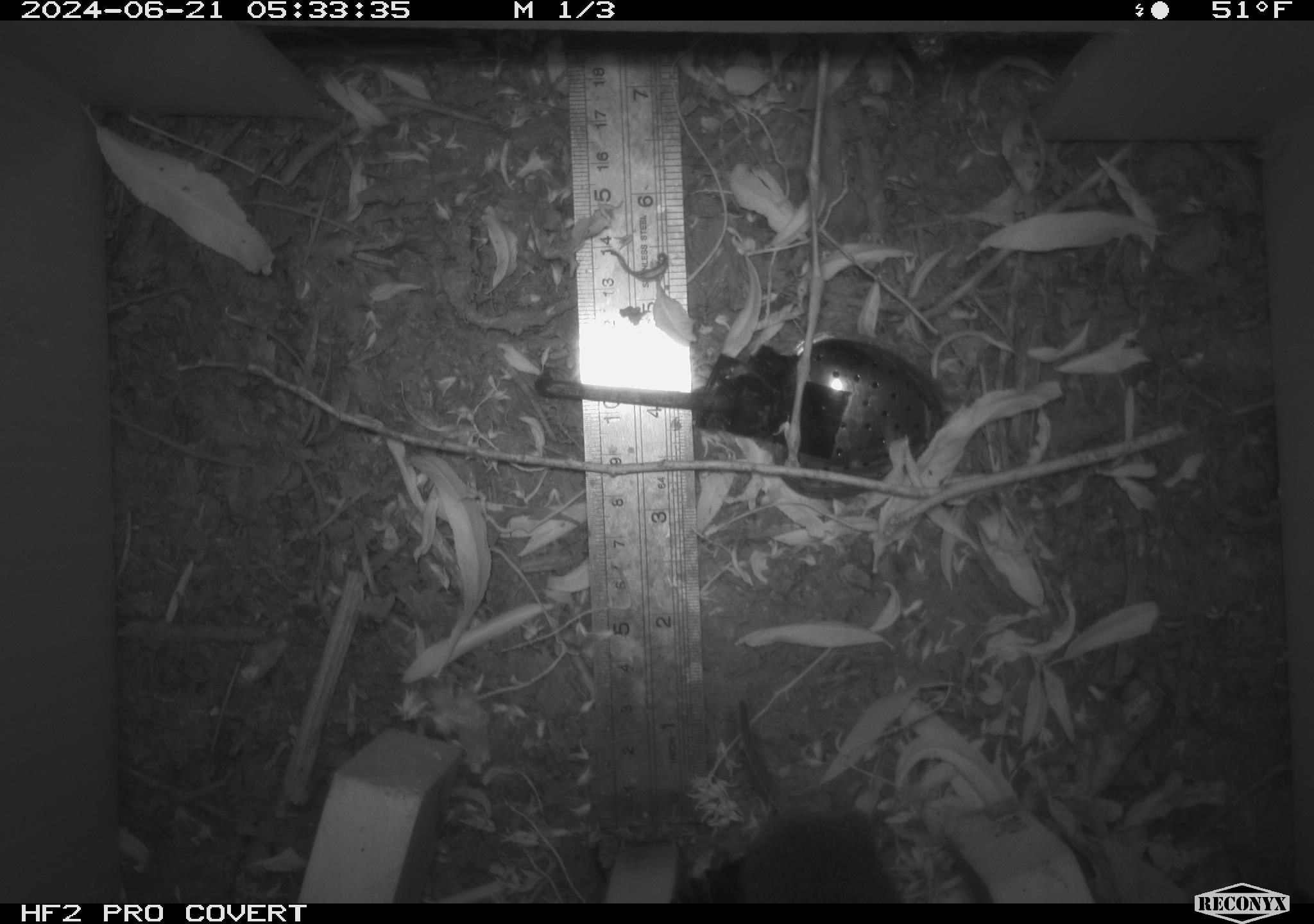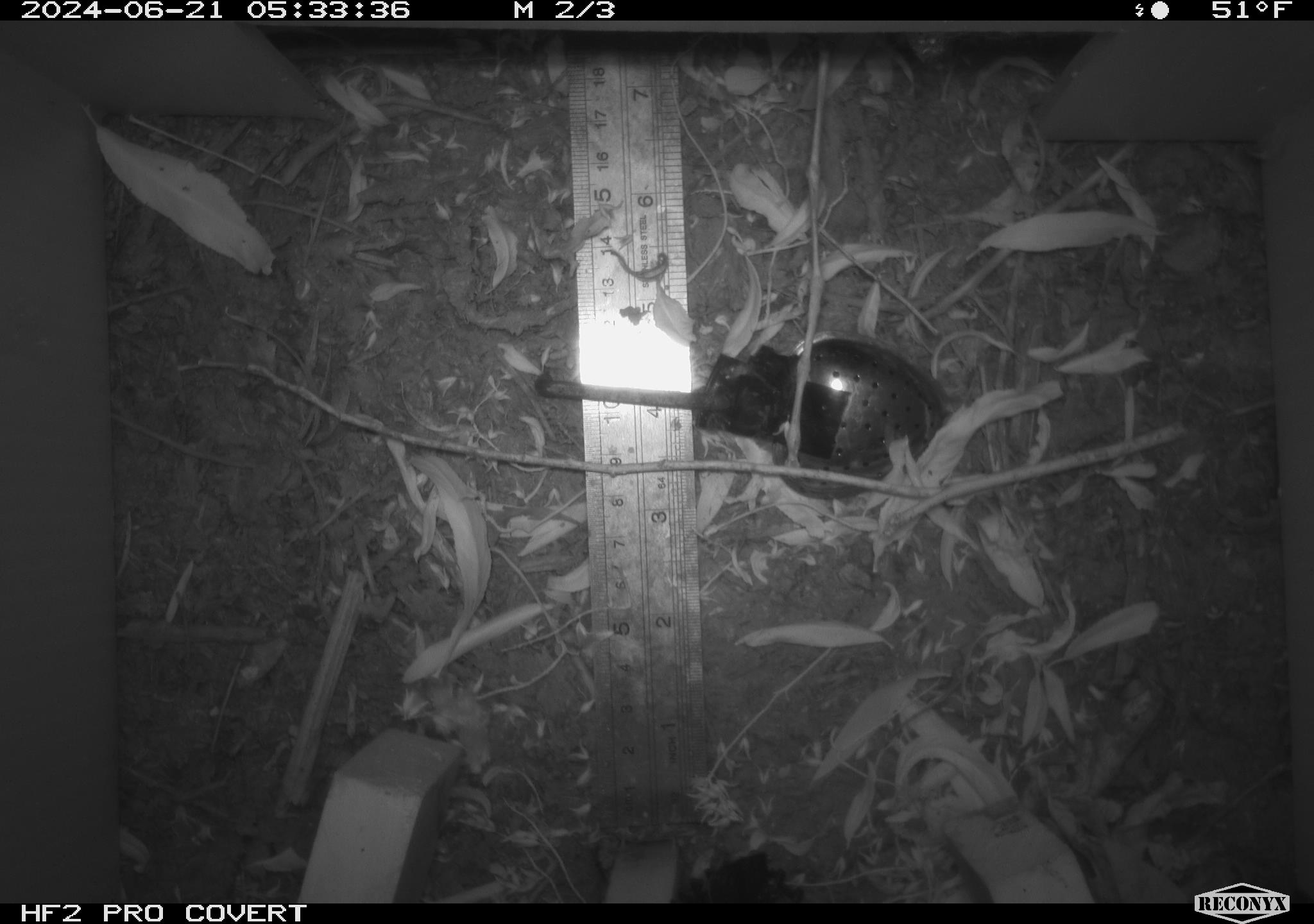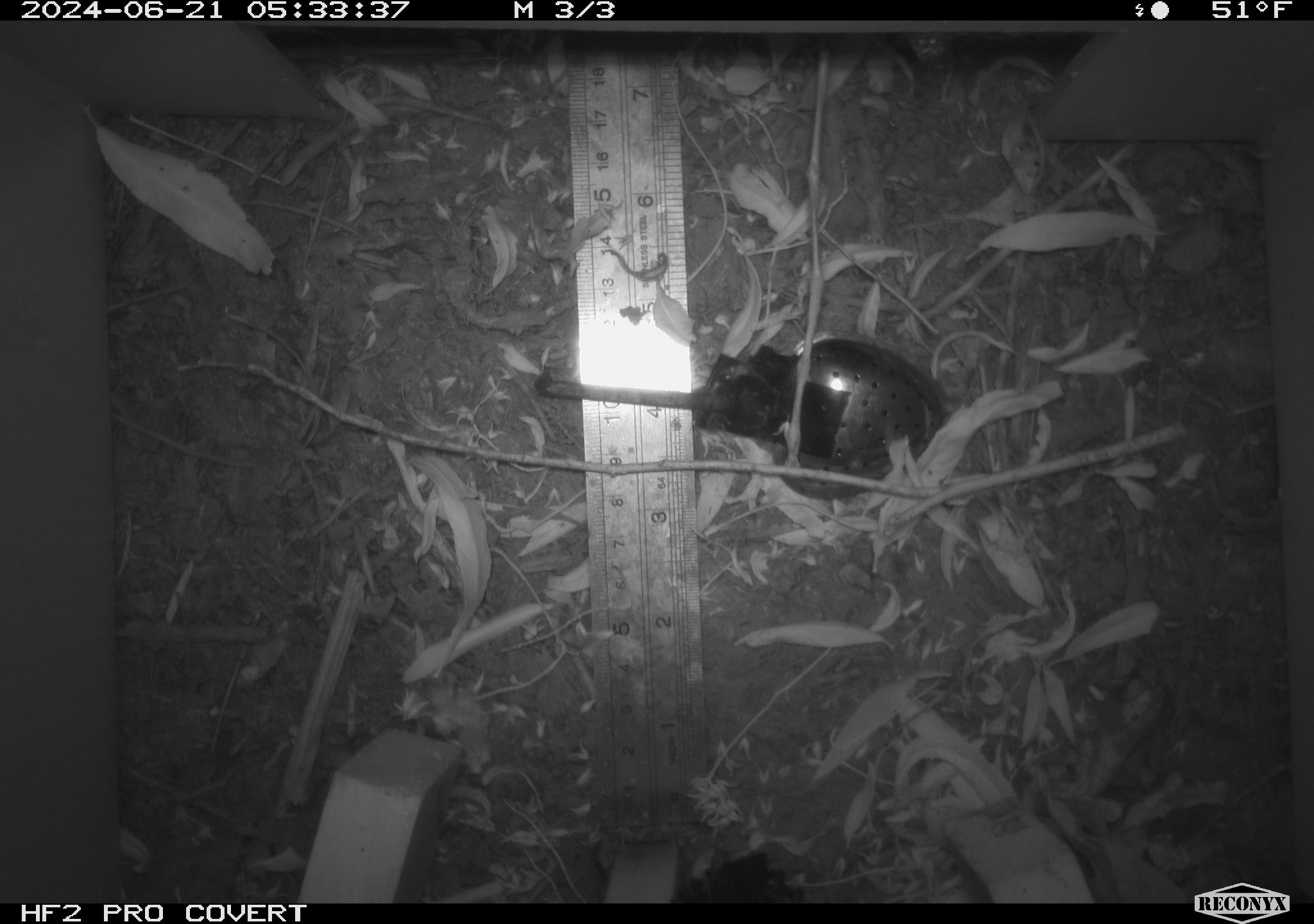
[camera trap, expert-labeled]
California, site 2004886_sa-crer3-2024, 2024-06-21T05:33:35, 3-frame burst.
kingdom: Animalia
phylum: Chordata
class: Mammalia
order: Rodentia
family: Cricetidae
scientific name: Arvicolinae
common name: voles, lemmings, and muskrats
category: arvicolinae subfamily